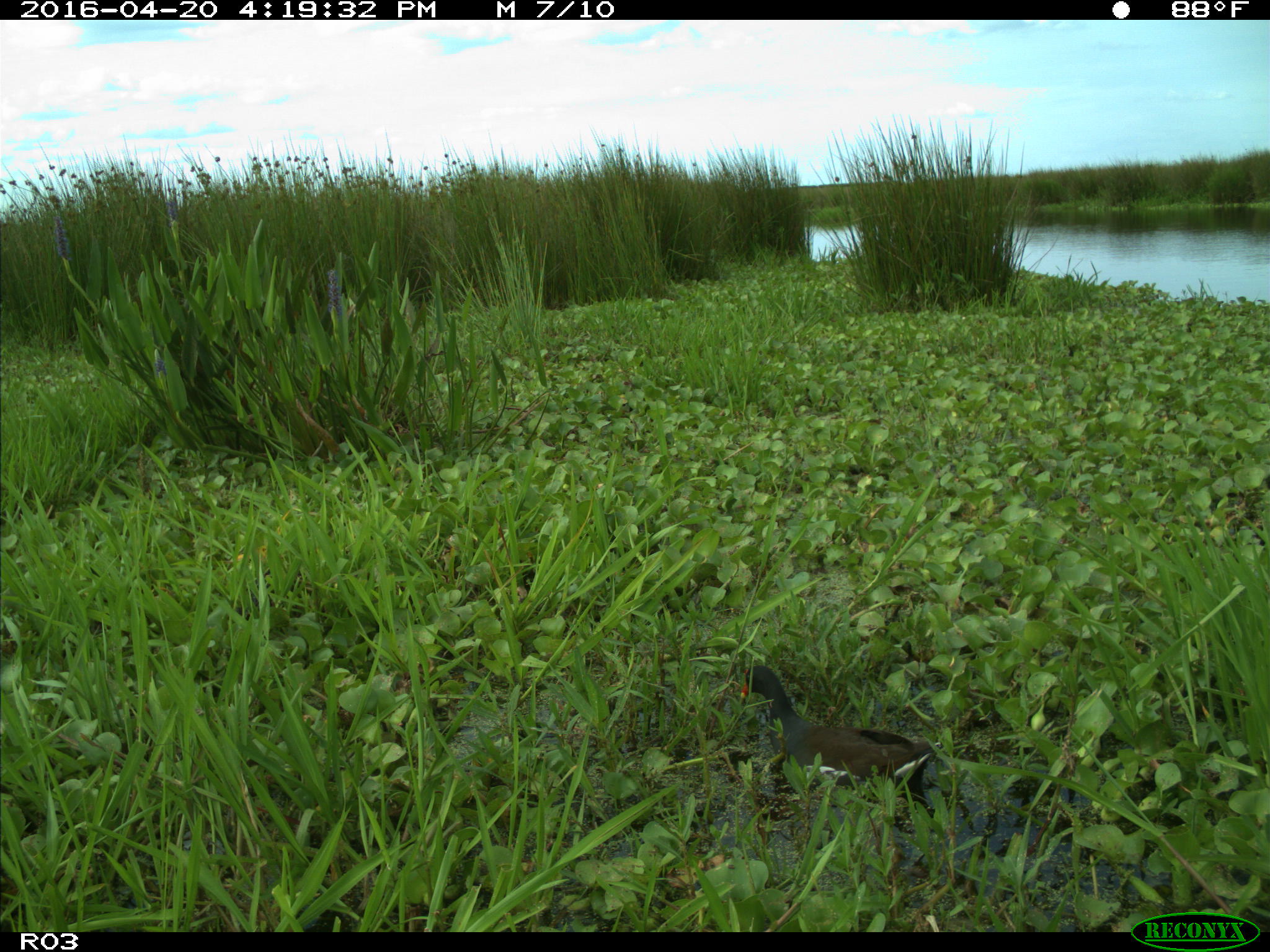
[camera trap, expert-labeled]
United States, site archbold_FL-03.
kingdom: Animalia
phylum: Chordata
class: Aves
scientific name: Aves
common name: birds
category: unidentified bird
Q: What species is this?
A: Unidentified bird (birds) (Aves).